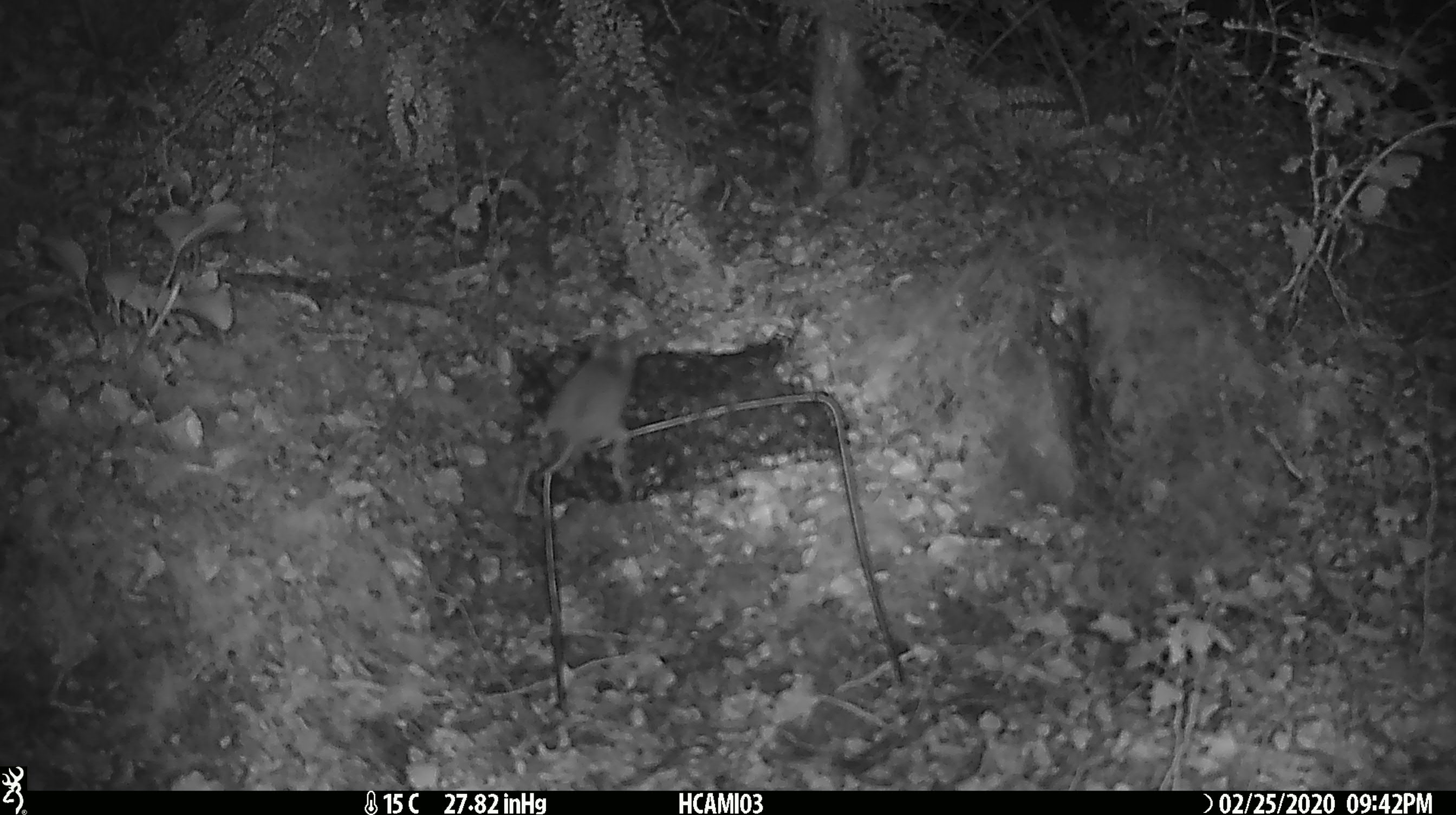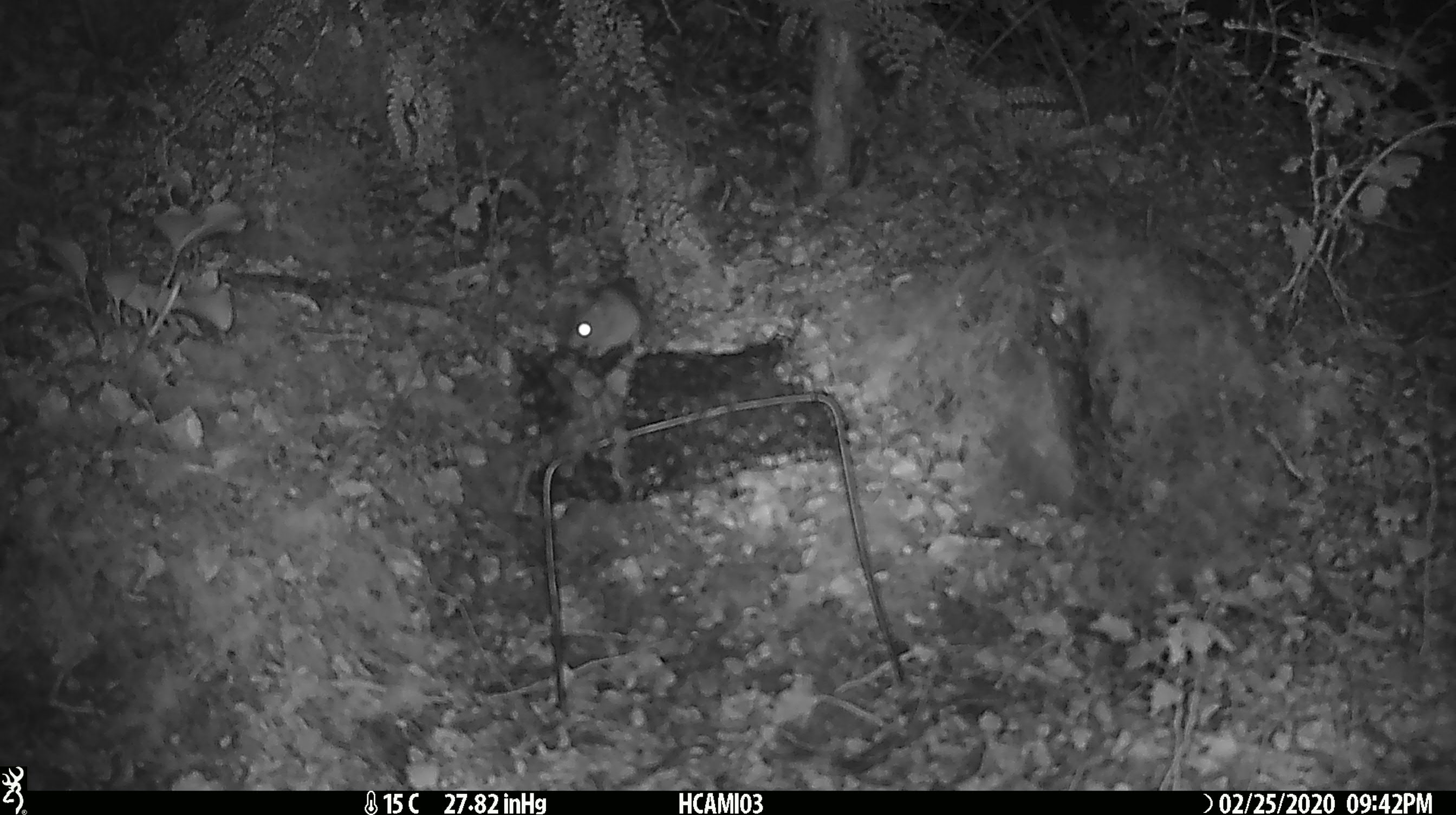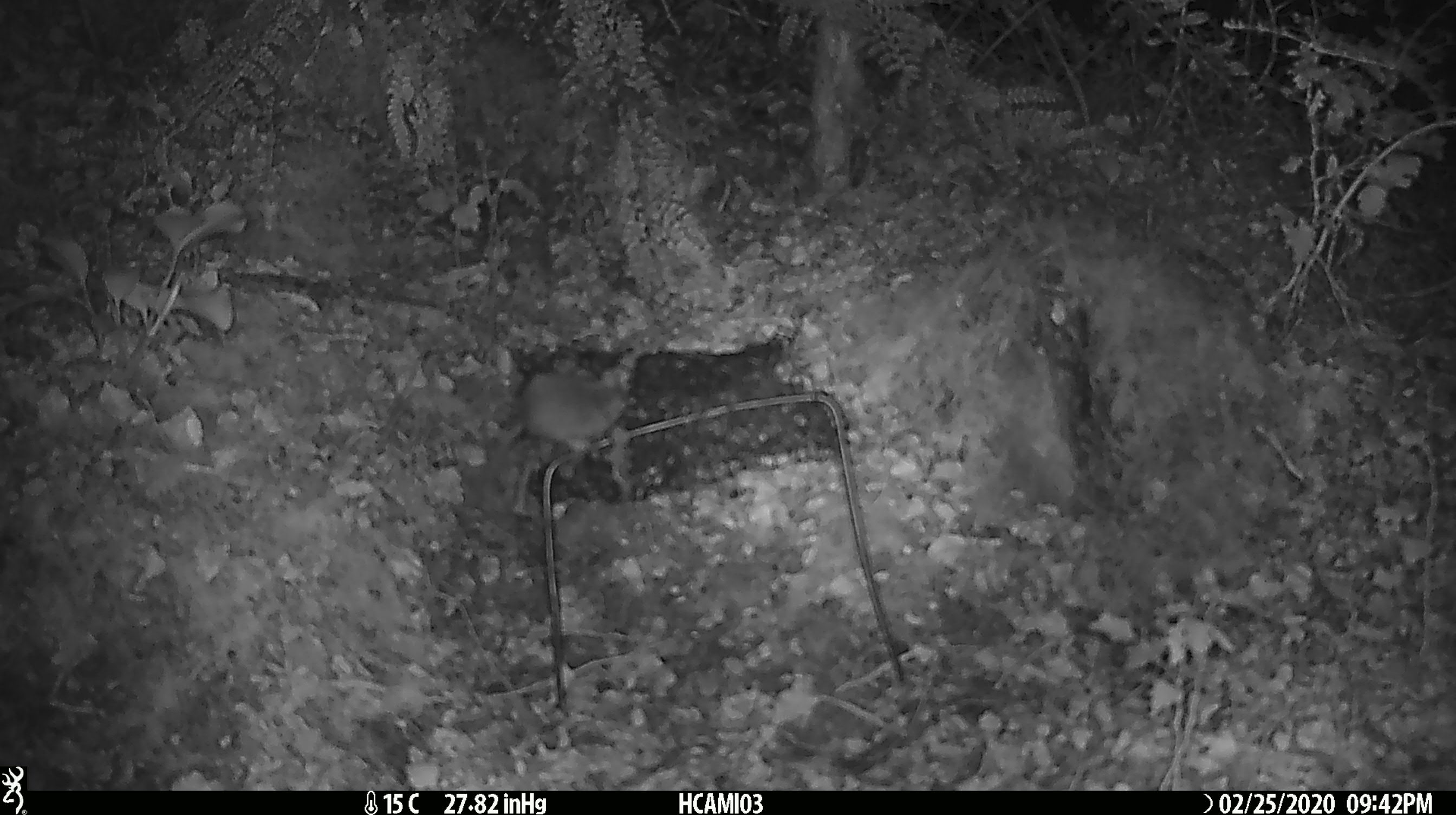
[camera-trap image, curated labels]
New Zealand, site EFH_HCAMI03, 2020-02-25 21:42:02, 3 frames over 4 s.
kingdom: Animalia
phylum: Chordata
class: Mammalia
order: Rodentia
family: Muridae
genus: Mus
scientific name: Mus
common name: mouse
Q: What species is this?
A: Mouse (Mus).